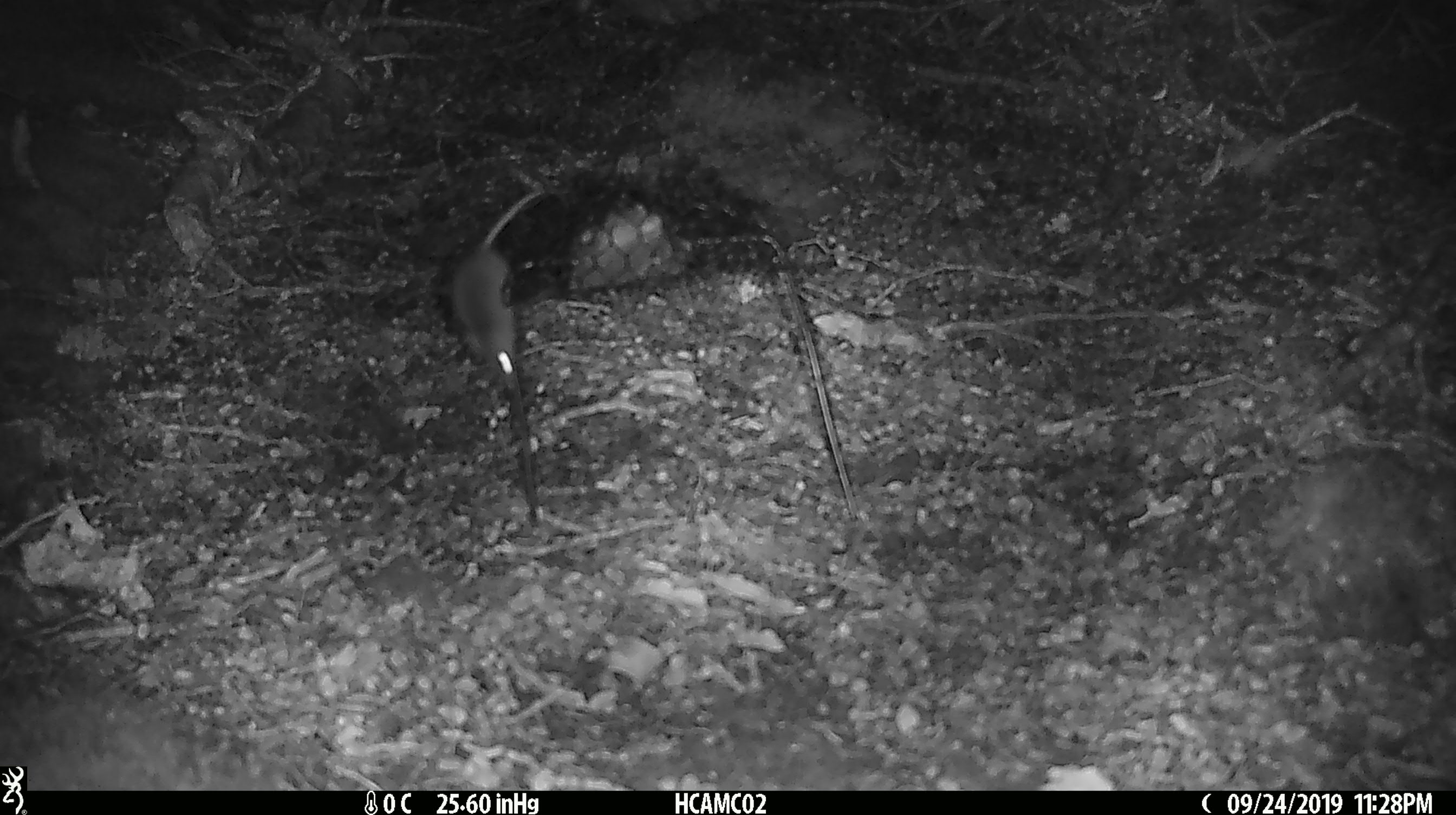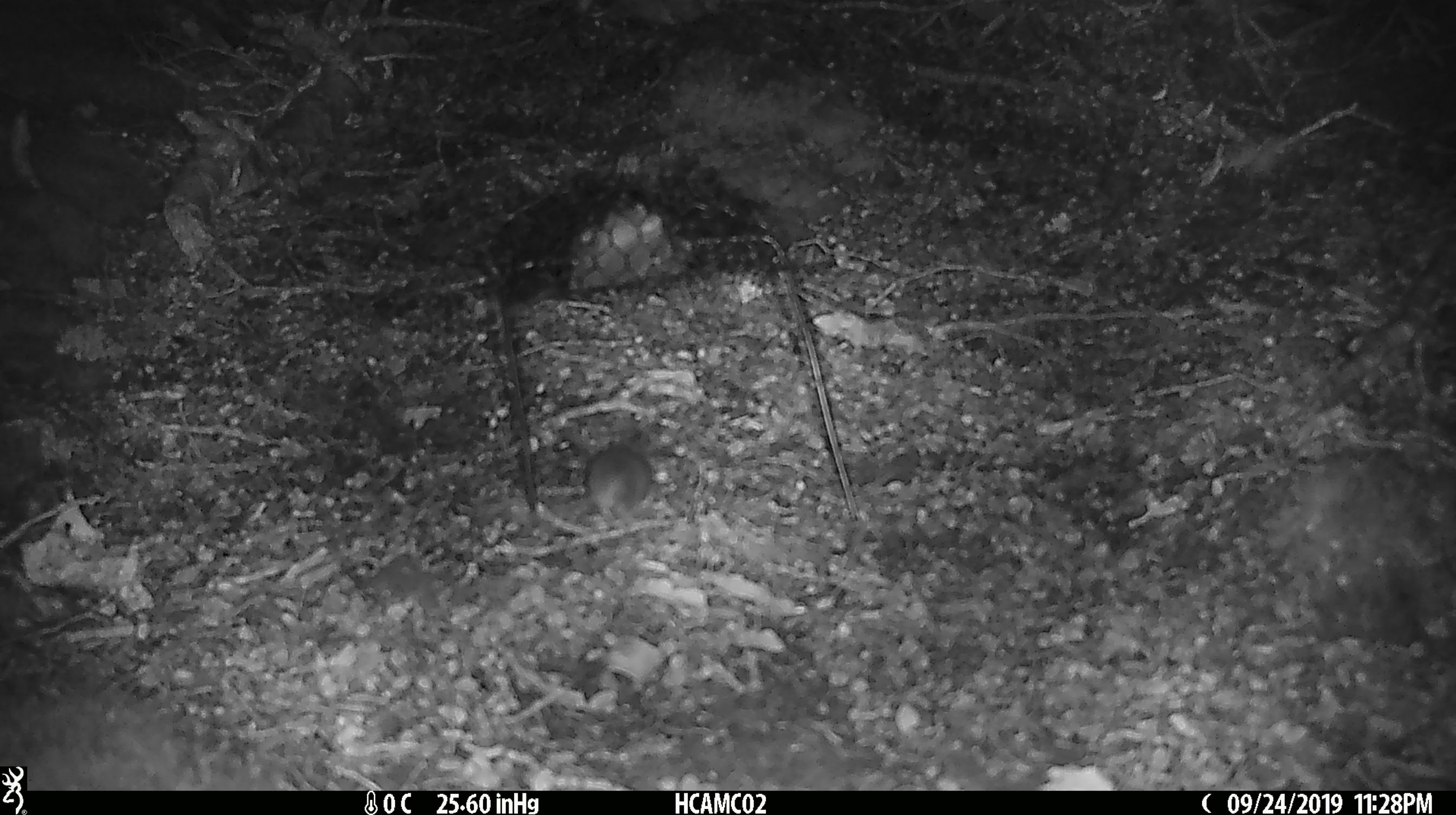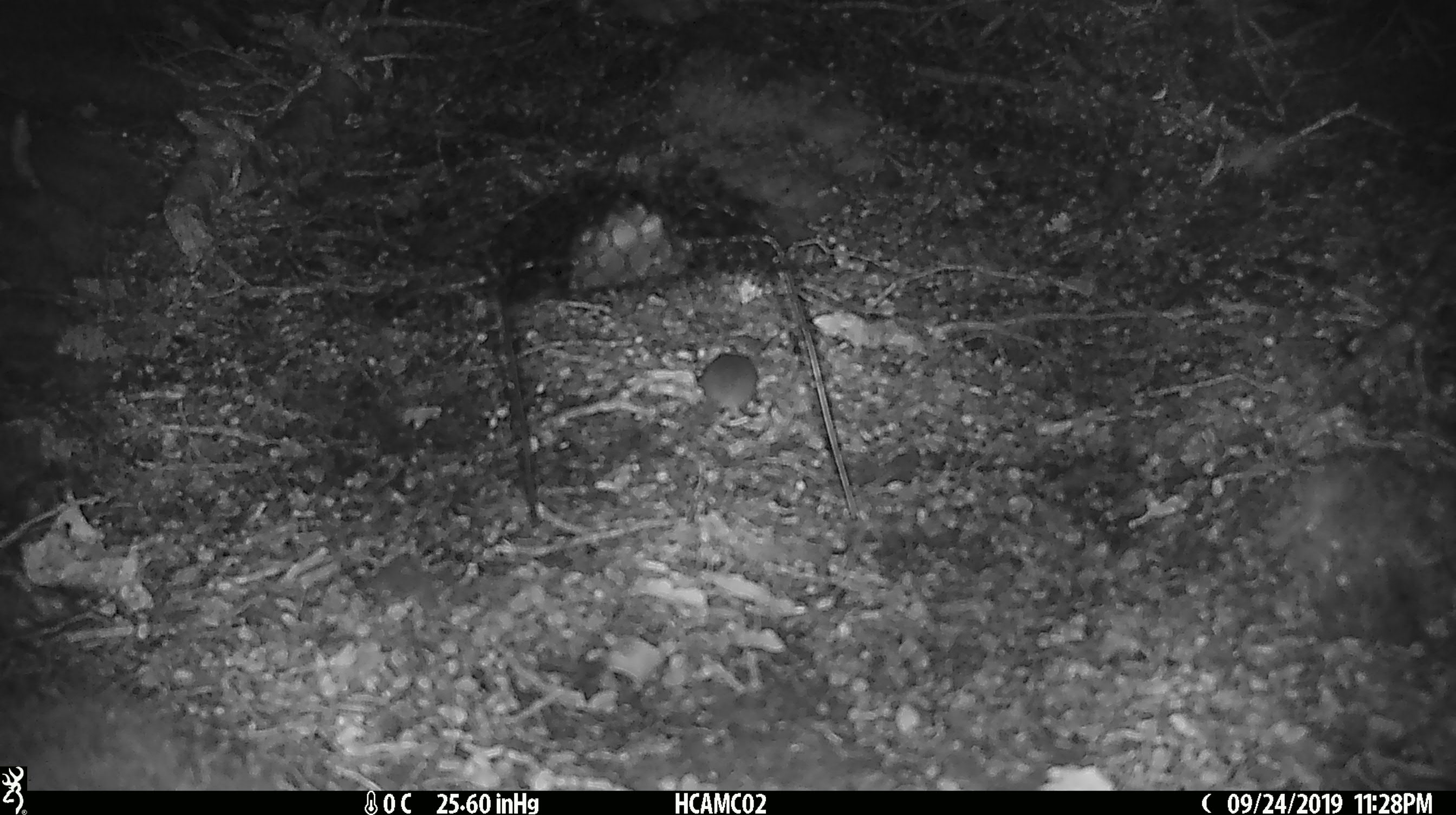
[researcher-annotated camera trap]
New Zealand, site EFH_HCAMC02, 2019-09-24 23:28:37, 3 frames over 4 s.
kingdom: Animalia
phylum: Chordata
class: Mammalia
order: Rodentia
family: Muridae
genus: Mus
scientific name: Mus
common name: mouse